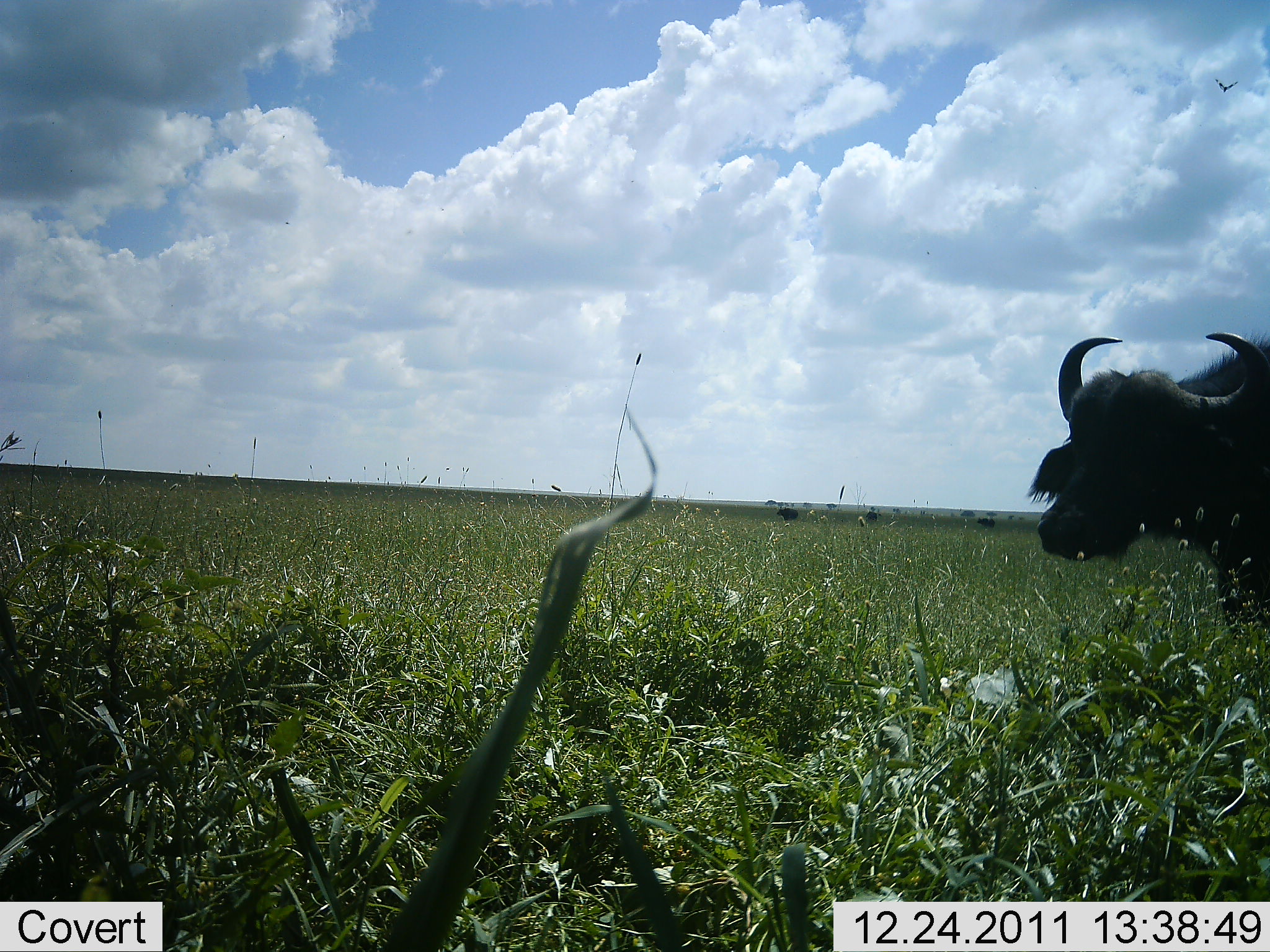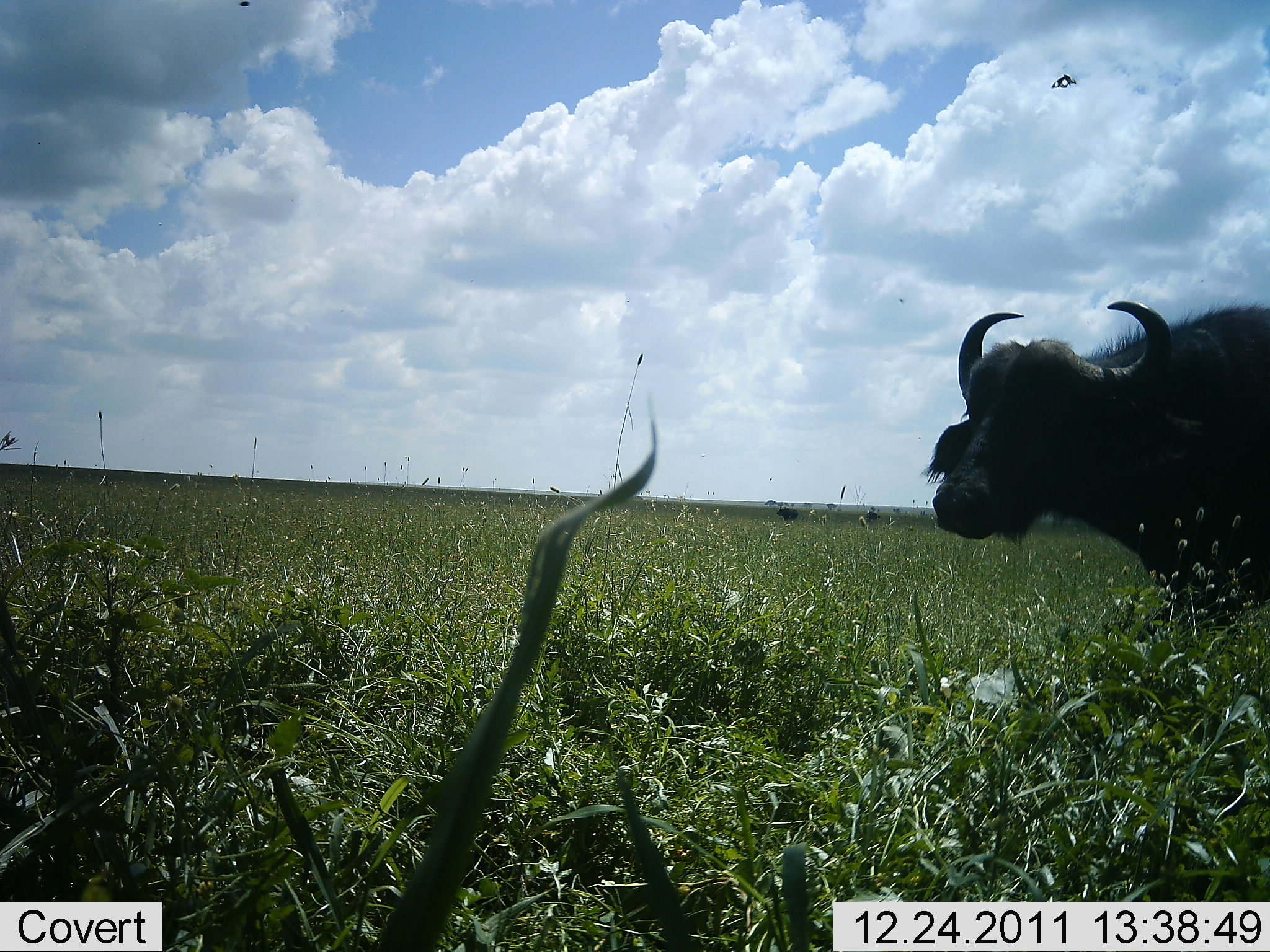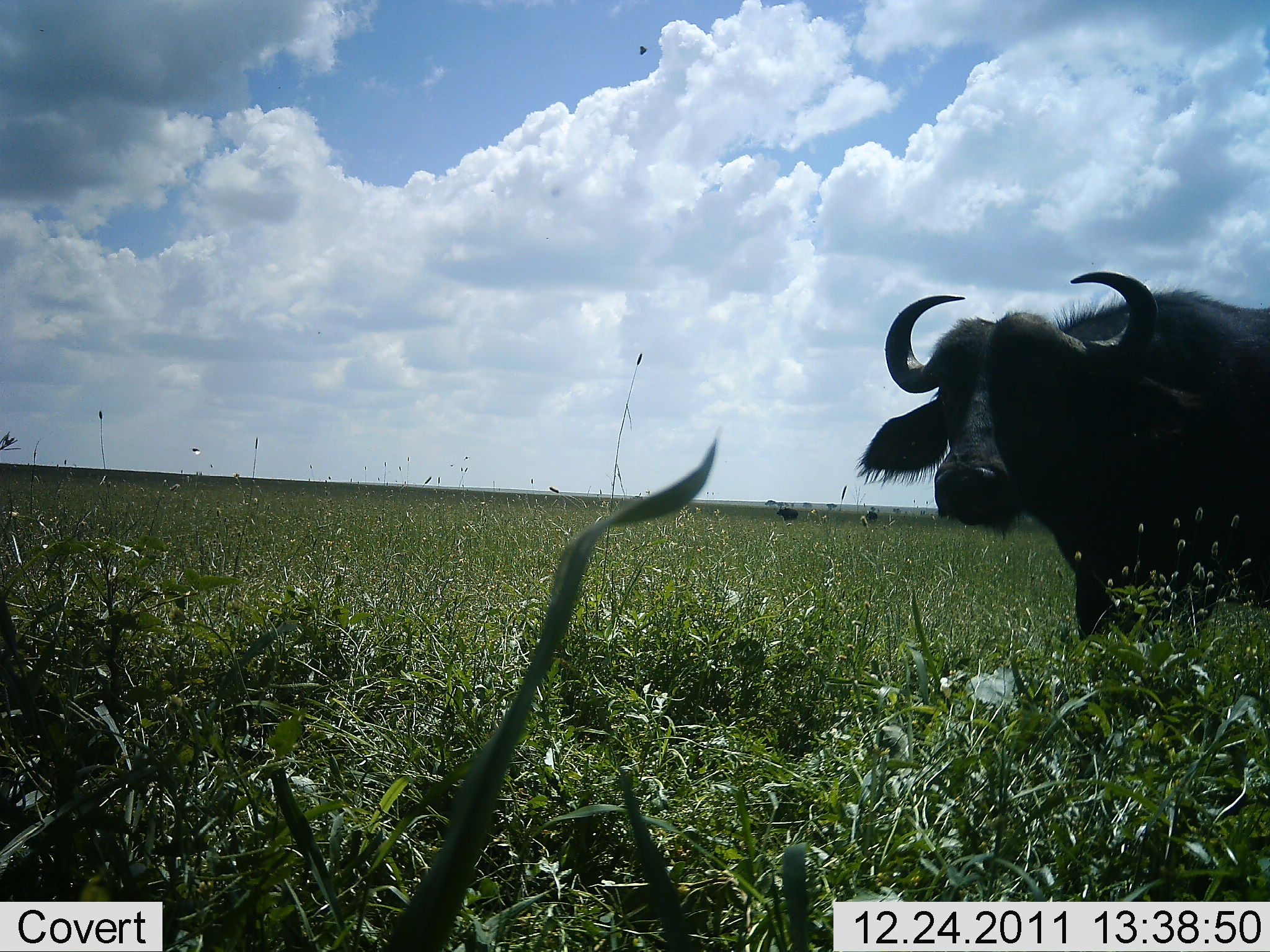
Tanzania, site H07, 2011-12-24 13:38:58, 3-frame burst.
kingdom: Animalia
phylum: Chordata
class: Mammalia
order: Artiodactyla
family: Bovidae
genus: Syncerus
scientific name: Syncerus caffer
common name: cape buffalo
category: buffalo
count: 1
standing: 33%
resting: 0%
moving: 92%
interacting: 0%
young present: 0%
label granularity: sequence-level